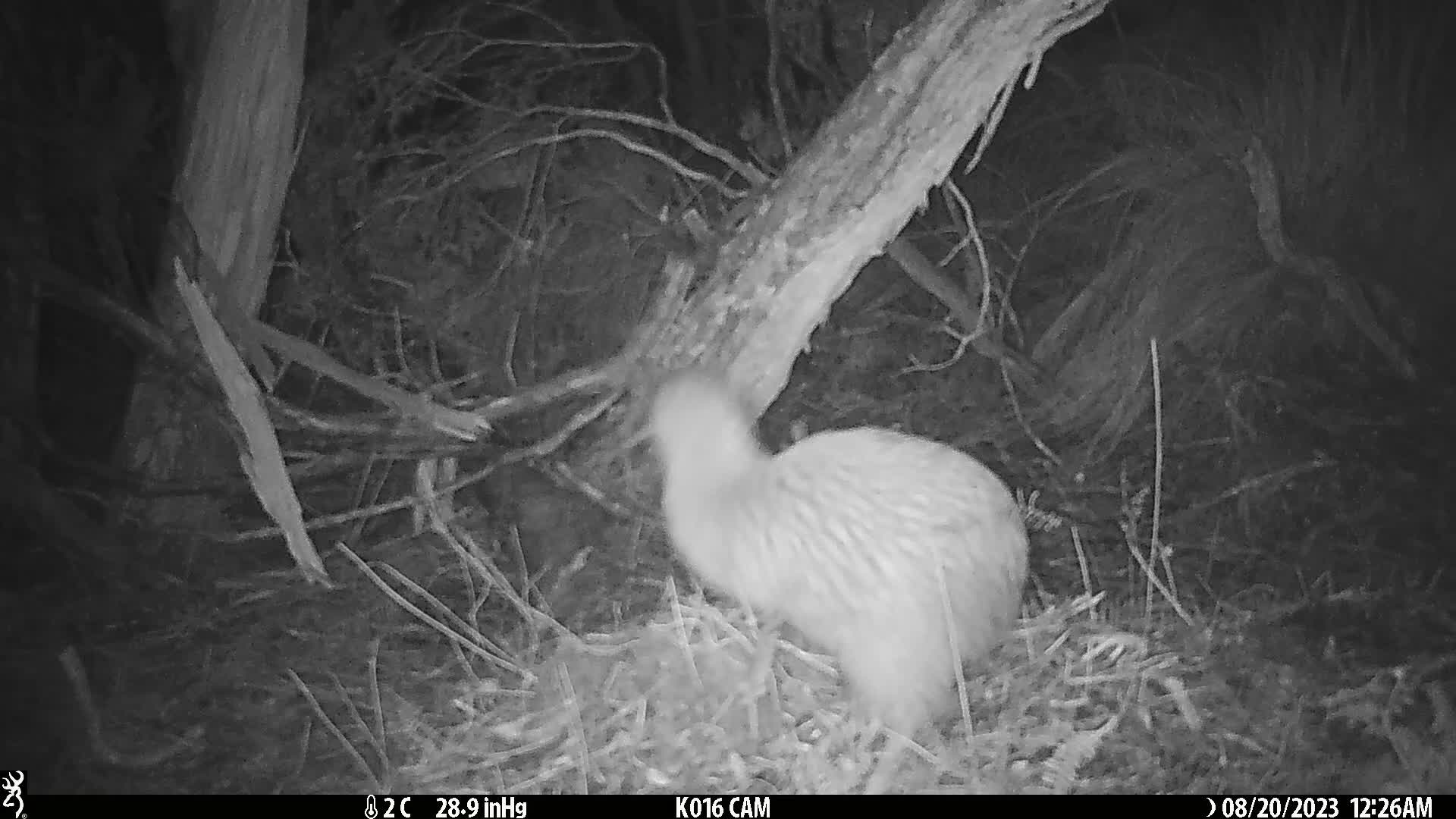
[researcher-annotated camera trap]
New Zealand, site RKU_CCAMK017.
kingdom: Animalia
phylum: Chordata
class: Aves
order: Apterygiformes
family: Apterygidae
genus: Apteryx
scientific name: Apteryx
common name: kiwi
Kiwi (Apteryx).